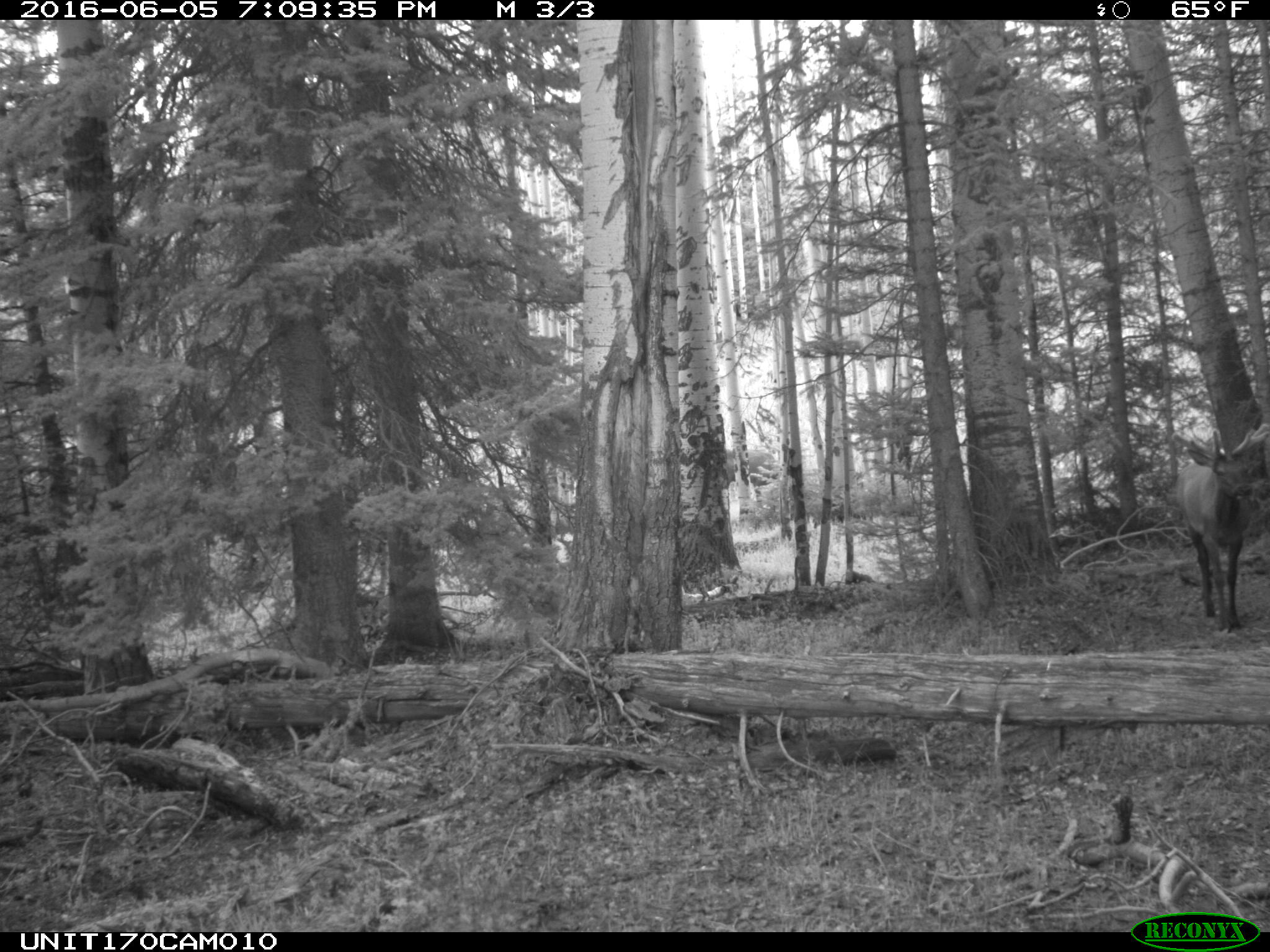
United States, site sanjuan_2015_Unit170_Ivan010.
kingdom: Animalia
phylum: Chordata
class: Mammalia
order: Artiodactyla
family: Cervidae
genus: Cervus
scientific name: Cervus elaphus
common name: red deer